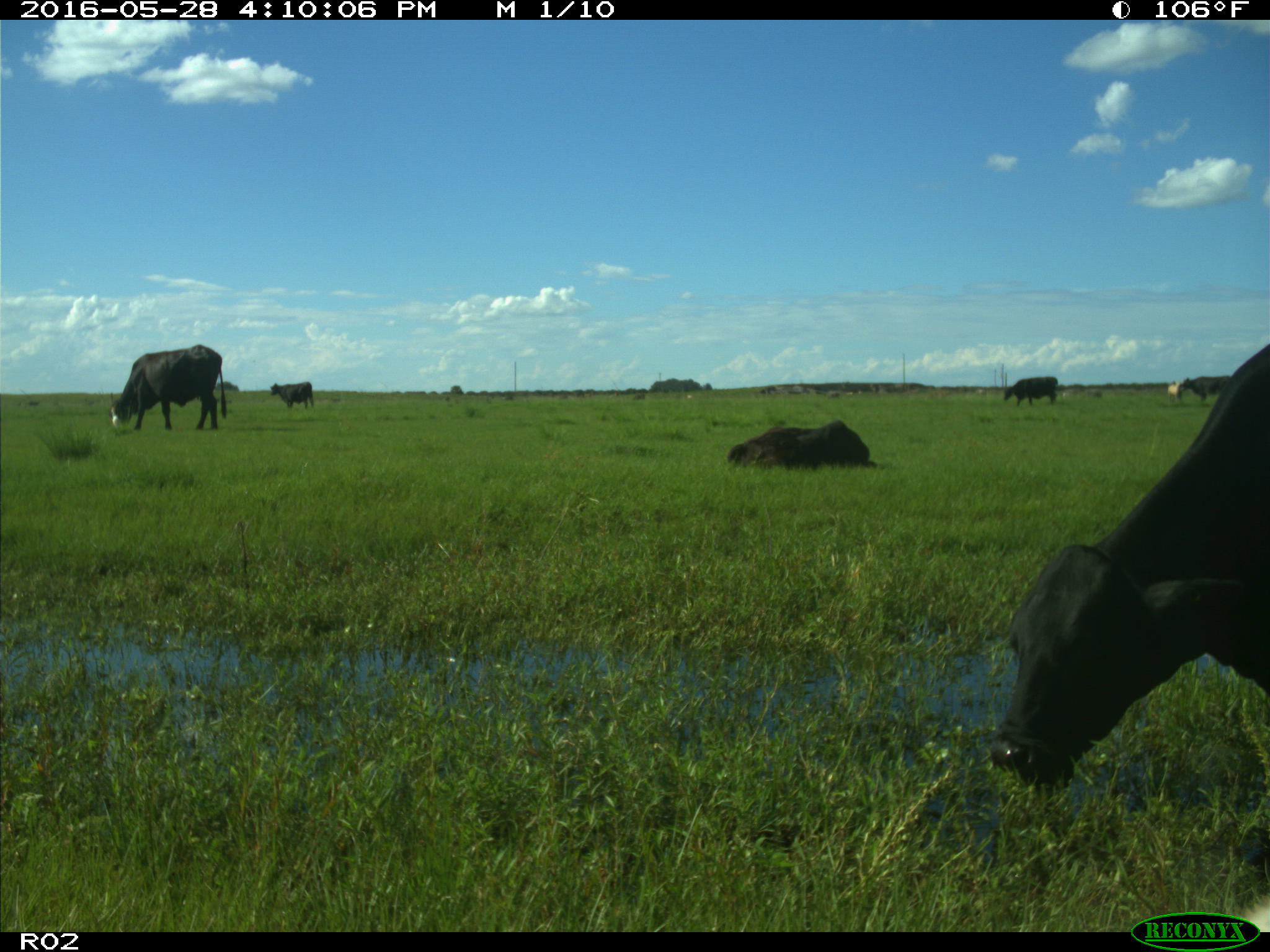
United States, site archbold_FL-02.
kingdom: Animalia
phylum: Chordata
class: Mammalia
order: Artiodactyla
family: Bovidae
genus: Bos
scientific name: Bos taurus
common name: domestic cow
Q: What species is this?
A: Bos taurus (domestic cow).